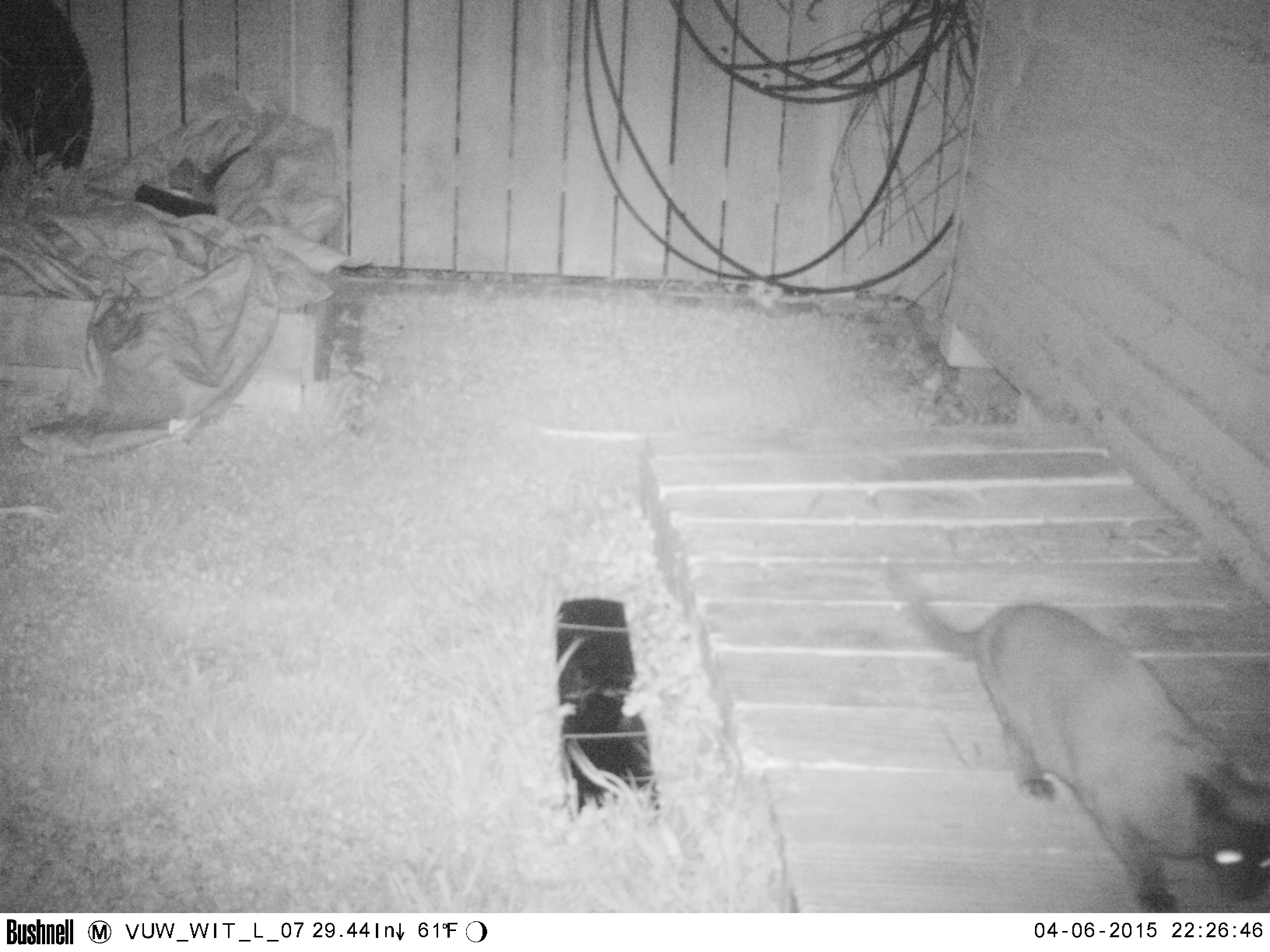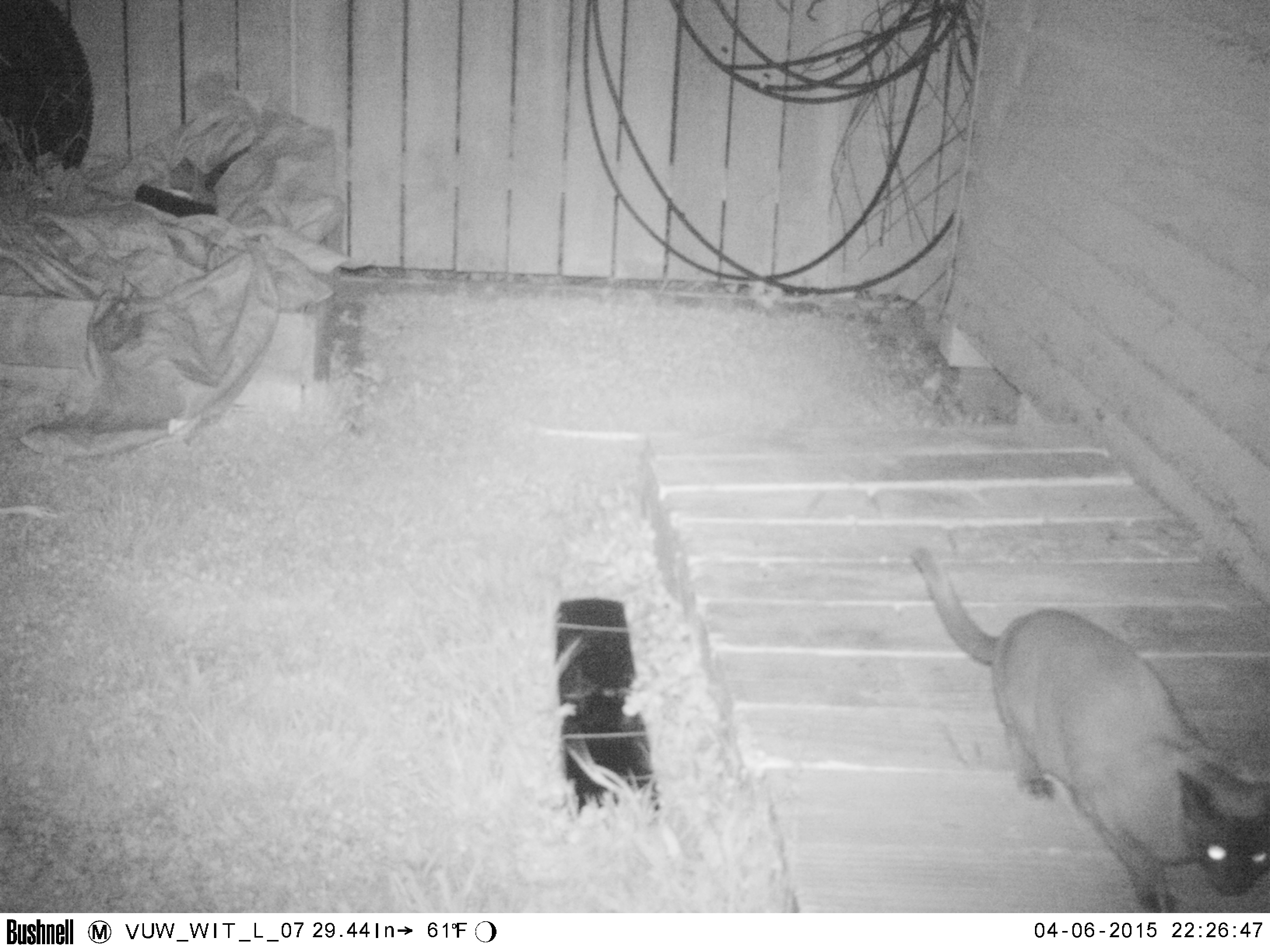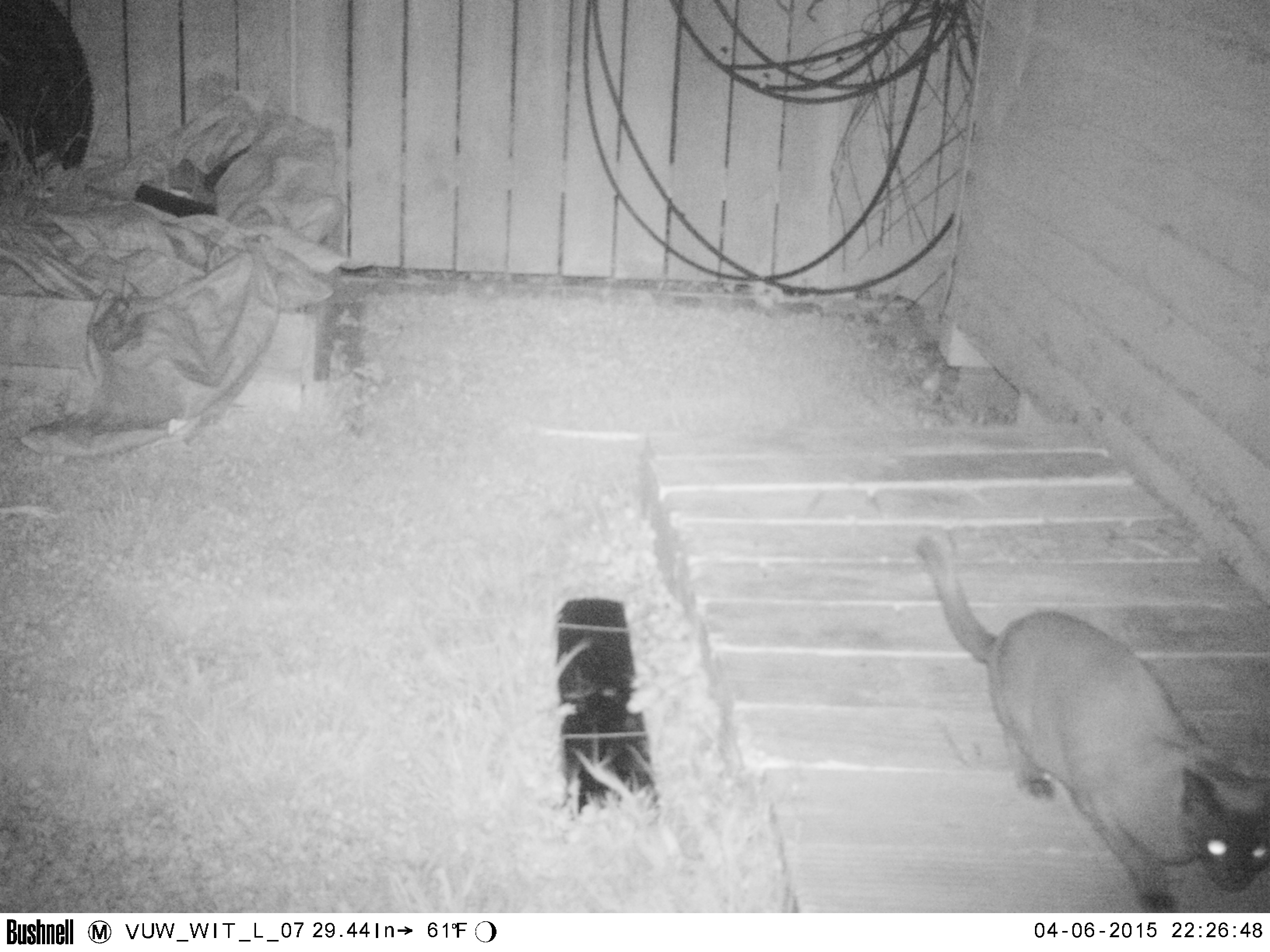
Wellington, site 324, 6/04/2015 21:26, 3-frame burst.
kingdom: Animalia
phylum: Chordata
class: Mammalia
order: Carnivora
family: Felidae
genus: Felis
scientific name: Felis catus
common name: cat